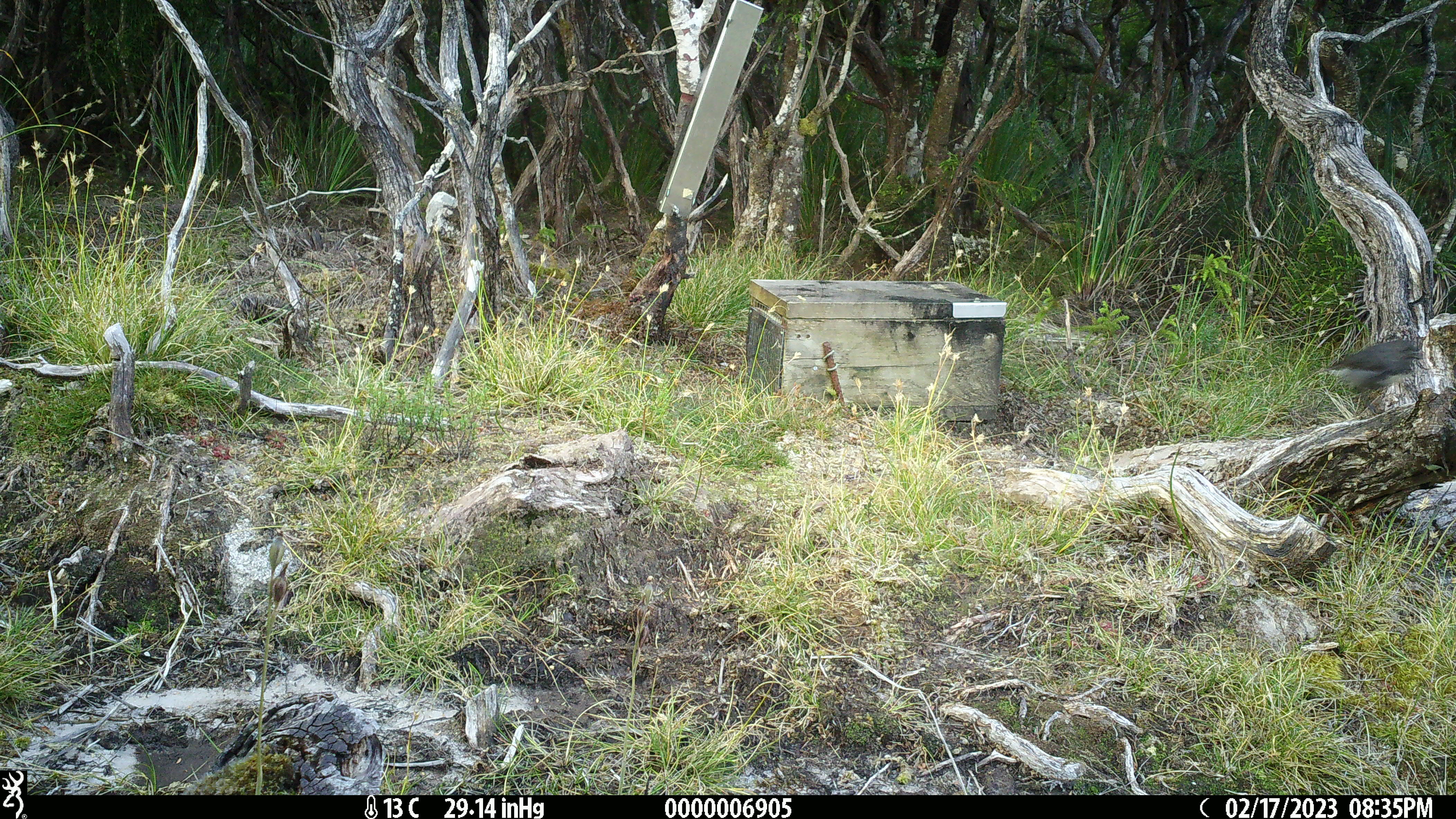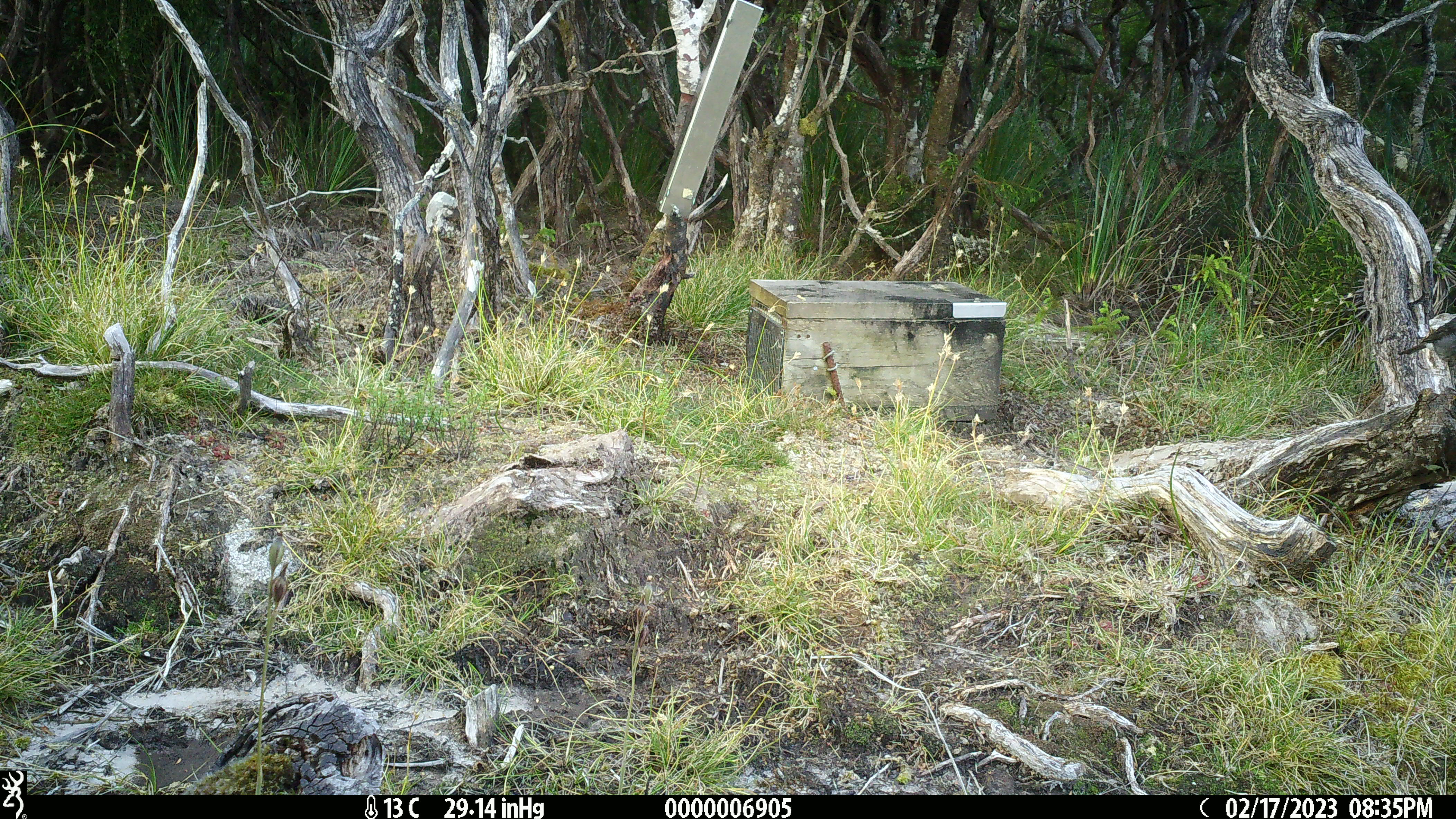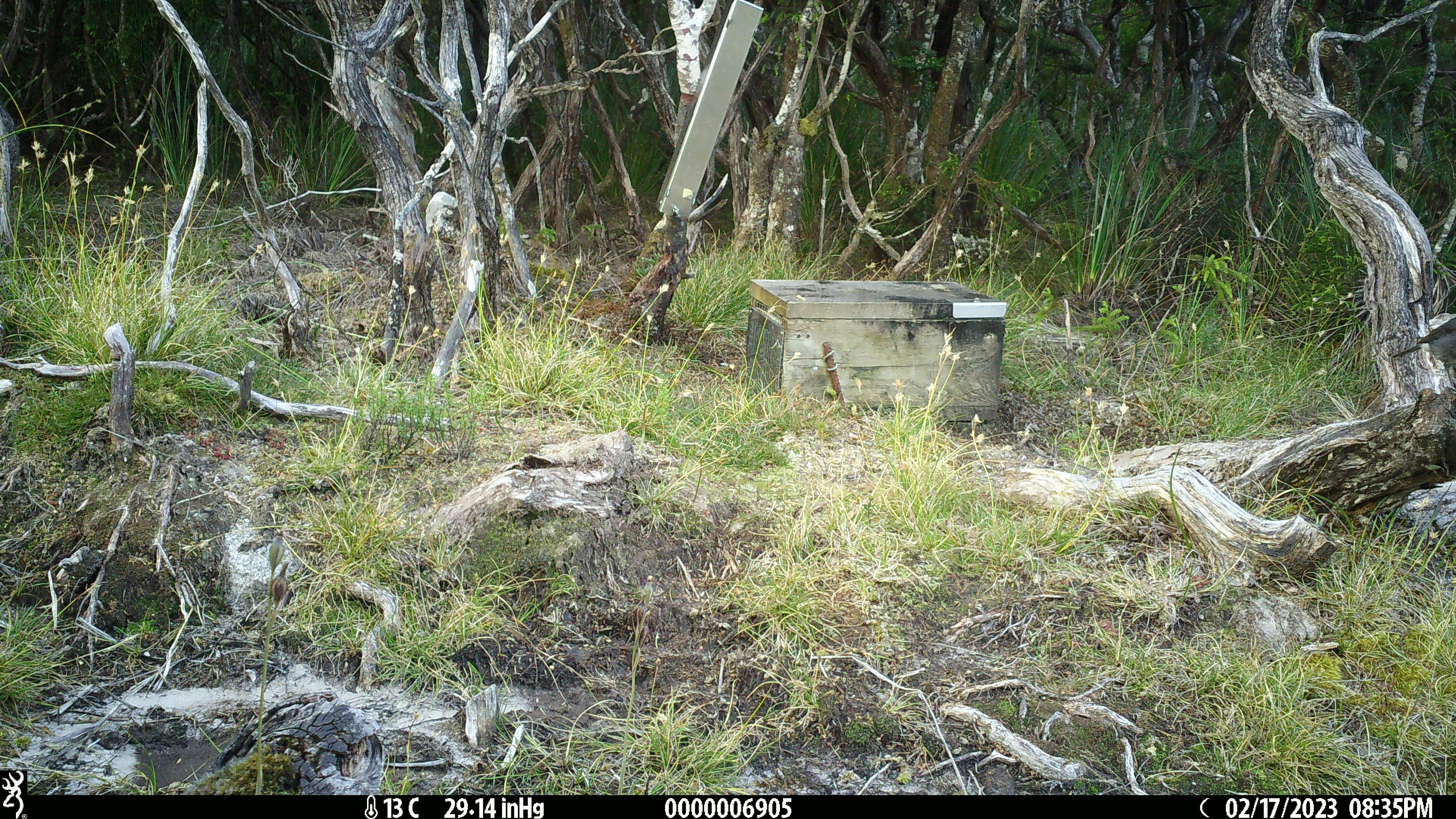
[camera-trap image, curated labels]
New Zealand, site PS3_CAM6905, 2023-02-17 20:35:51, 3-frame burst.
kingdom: Animalia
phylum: Chordata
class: Aves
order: Passeriformes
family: Petroicidae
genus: Petroica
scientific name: Petroica australis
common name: new zealand robin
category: robin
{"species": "robin (new zealand robin) (Petroica australis)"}